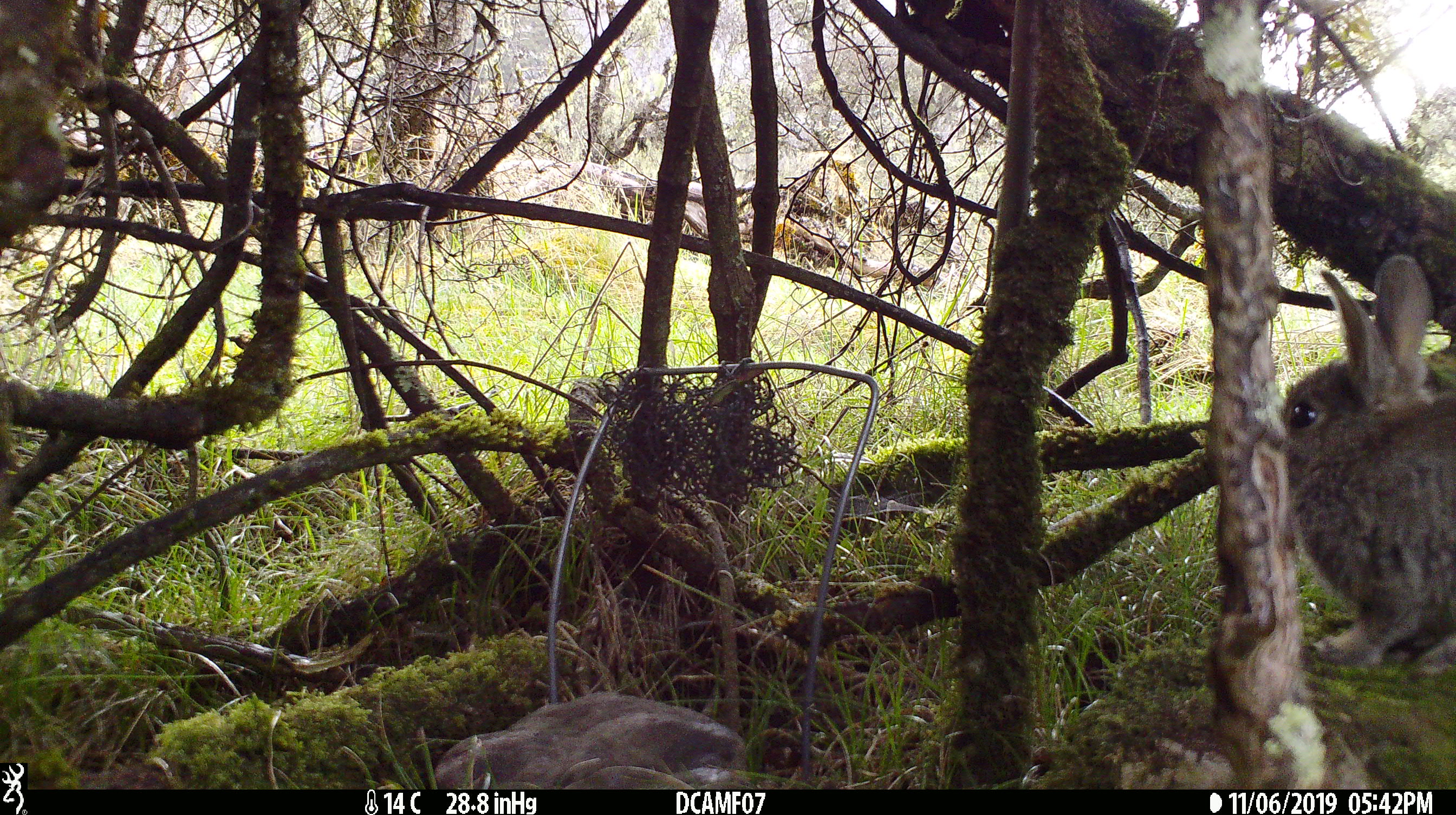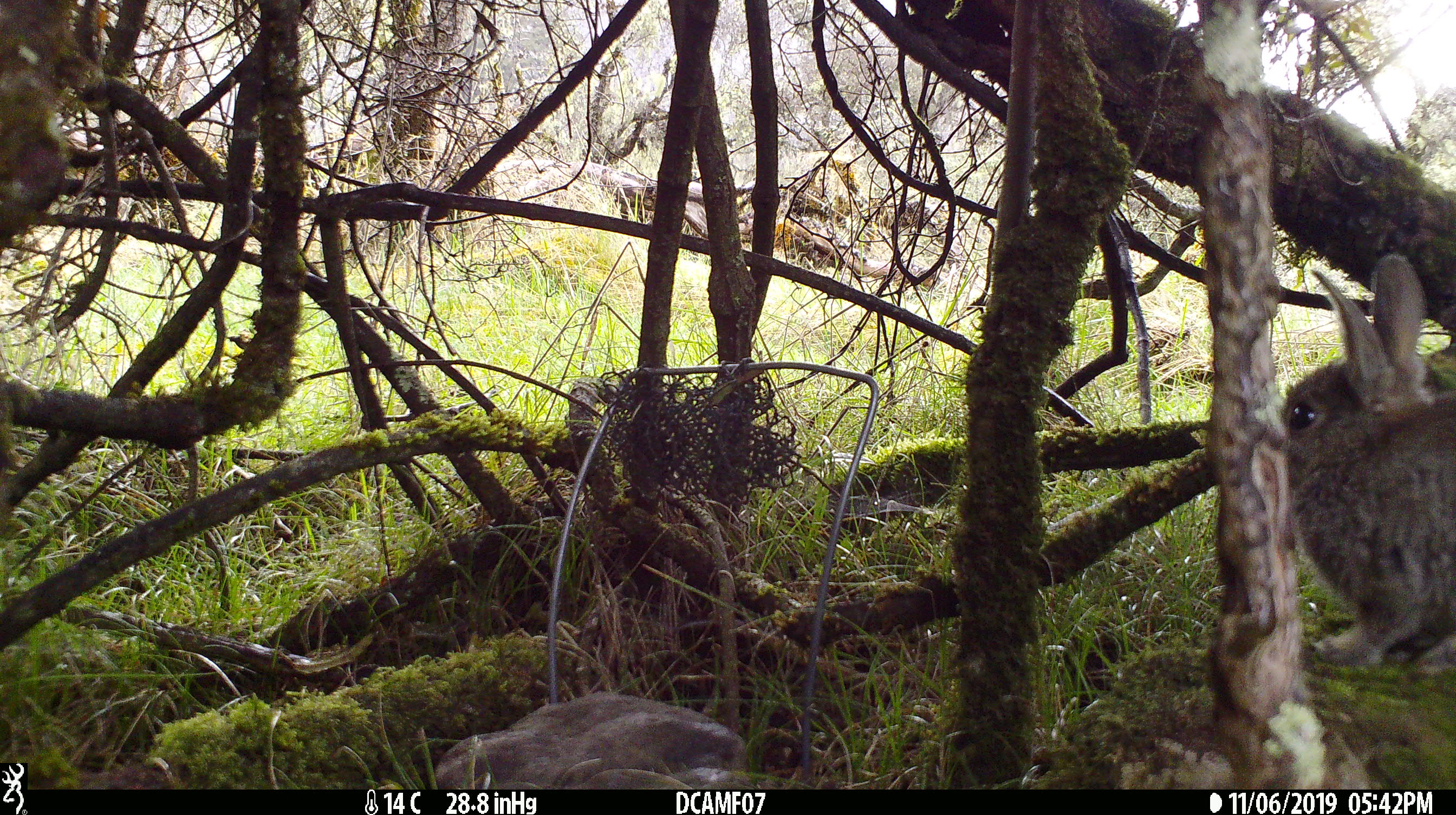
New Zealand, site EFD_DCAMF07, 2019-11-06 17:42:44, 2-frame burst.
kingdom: Animalia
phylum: Chordata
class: Mammalia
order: Lagomorpha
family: Leporidae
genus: Oryctolagus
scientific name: Oryctolagus cuniculus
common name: european rabbit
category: rabbit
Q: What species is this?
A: Rabbit (european rabbit) (Oryctolagus cuniculus).